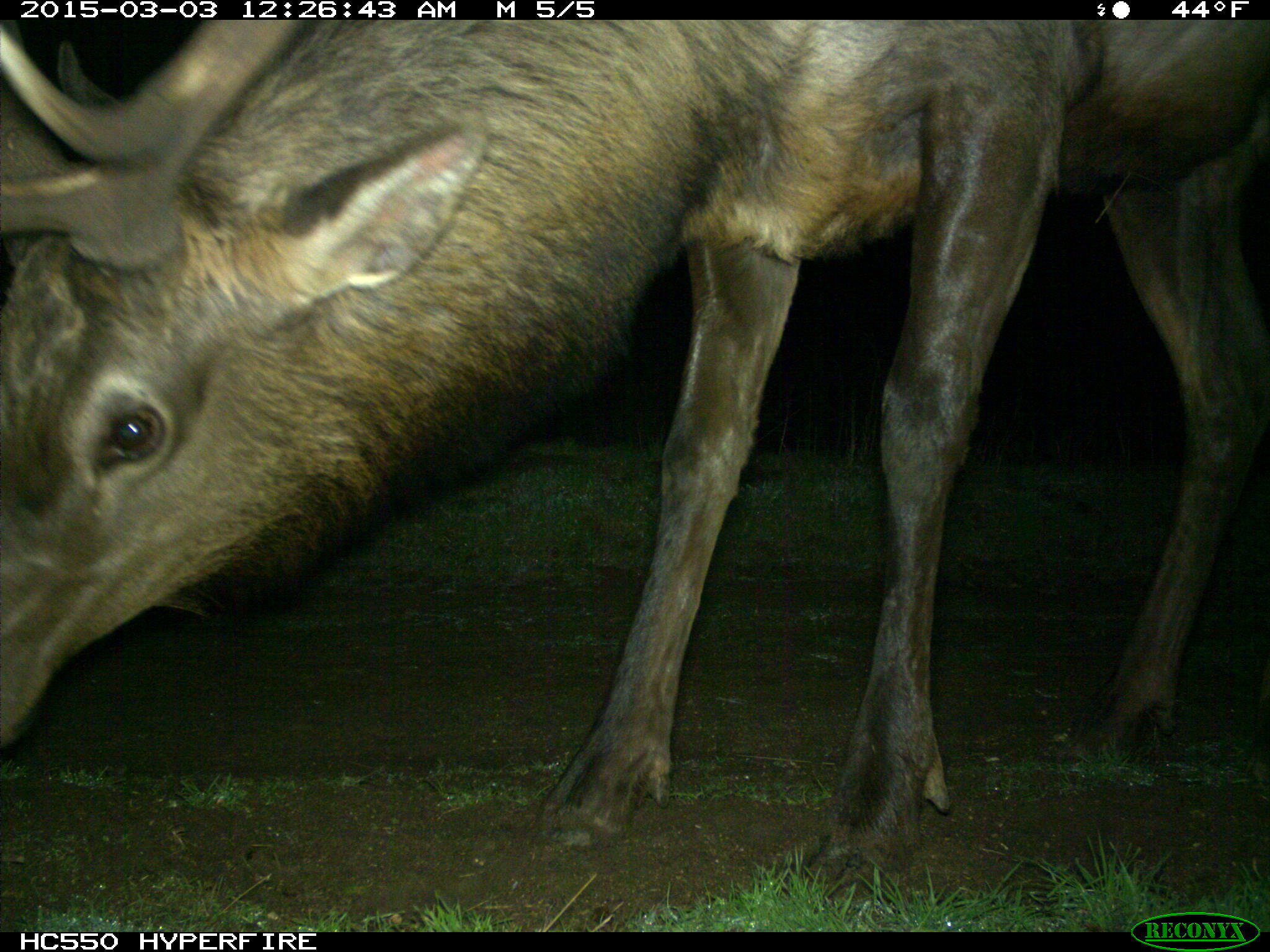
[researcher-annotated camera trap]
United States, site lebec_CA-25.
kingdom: Animalia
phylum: Chordata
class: Mammalia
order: Artiodactyla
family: Cervidae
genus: Cervus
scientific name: Cervus canadensis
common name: elk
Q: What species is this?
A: Cervus canadensis (elk).